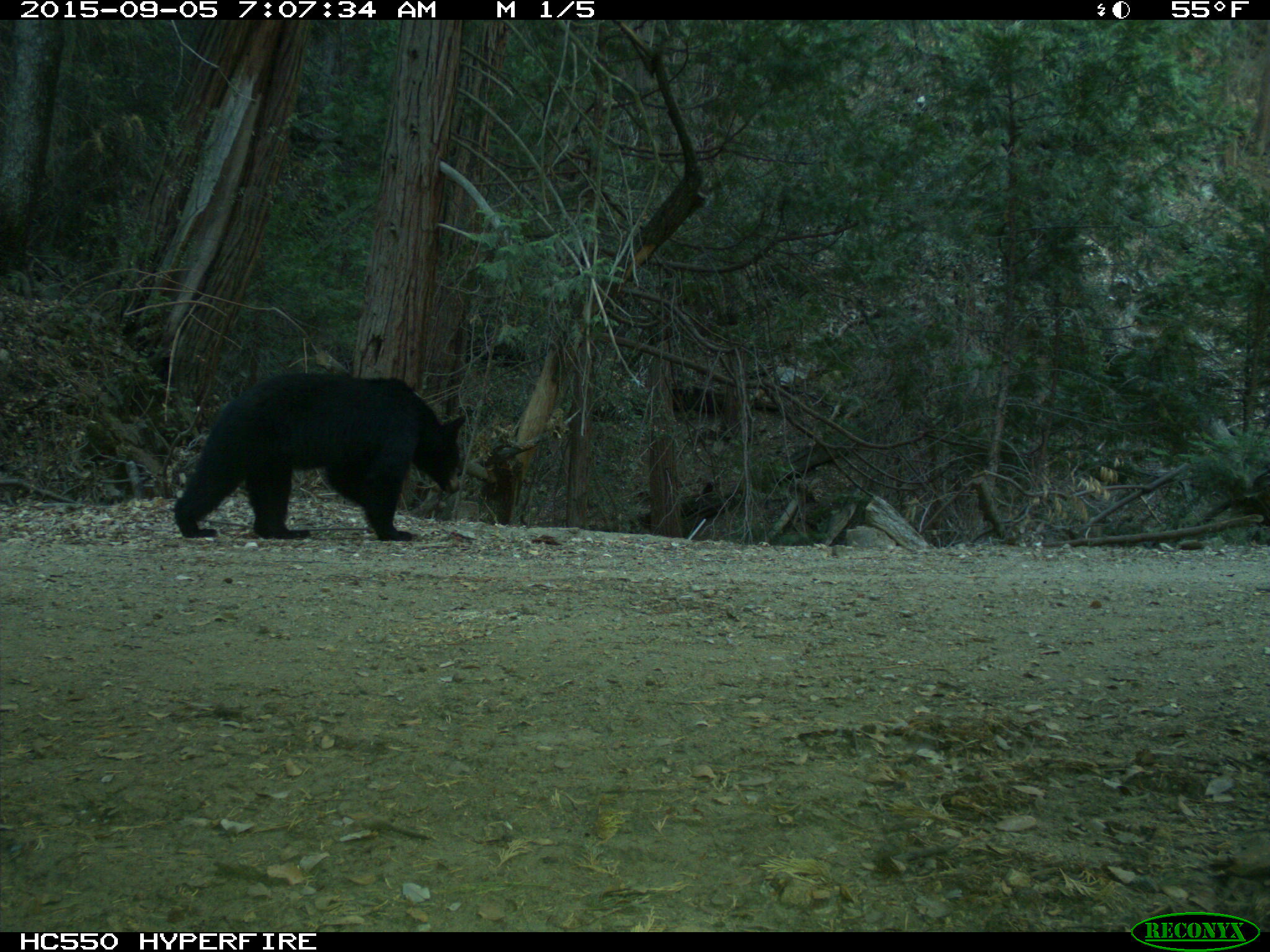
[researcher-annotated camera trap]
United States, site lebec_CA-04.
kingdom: Animalia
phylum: Chordata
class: Mammalia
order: Carnivora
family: Ursidae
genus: Ursus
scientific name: Ursus americanus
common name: american black bear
Ursus americanus (american black bear).